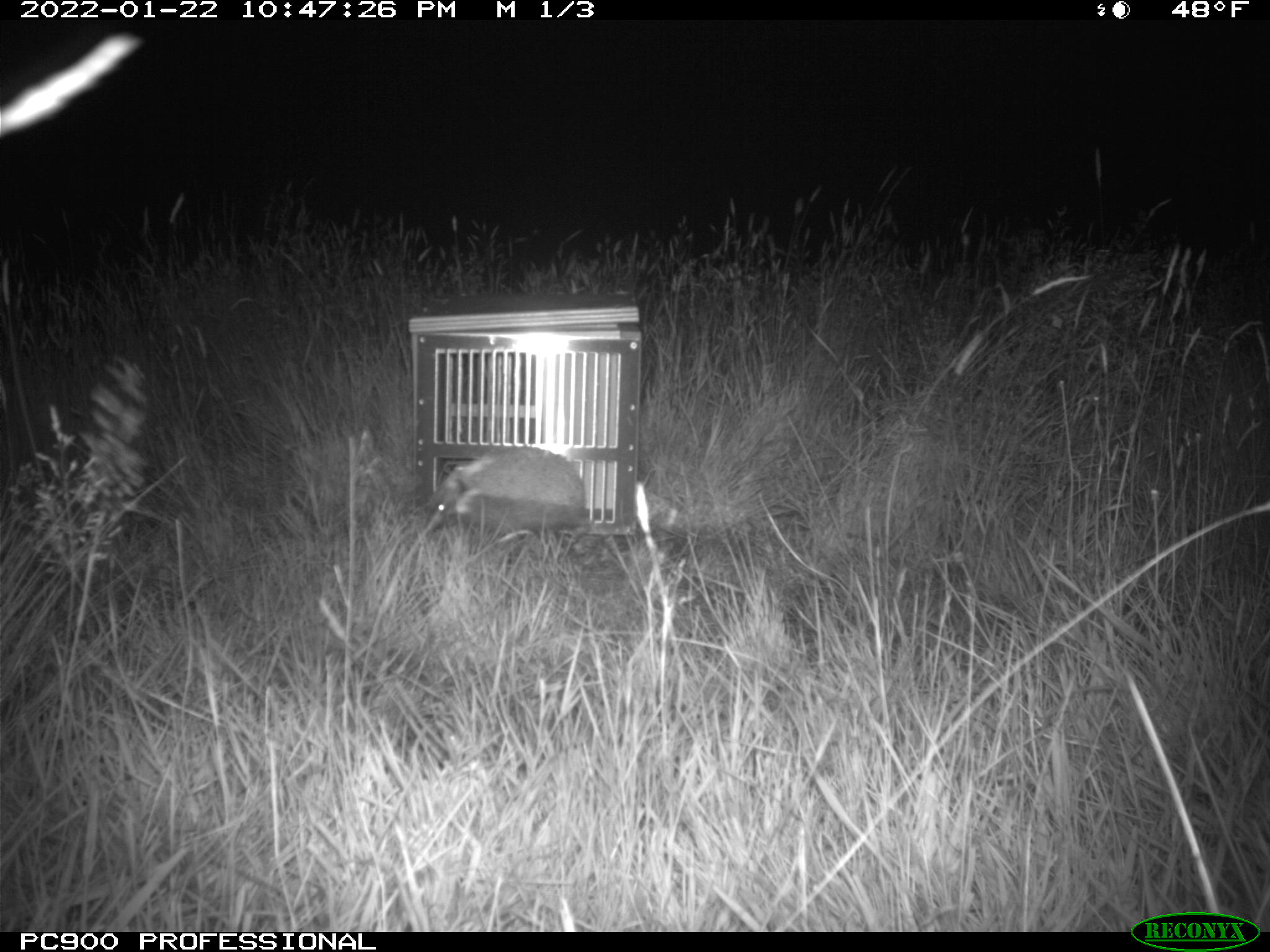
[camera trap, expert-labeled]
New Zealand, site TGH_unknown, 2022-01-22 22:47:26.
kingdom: Animalia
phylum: Chordata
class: Mammalia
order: Eulipotyphla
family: Erinaceidae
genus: Erinaceus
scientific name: Erinaceus europaeus europaeus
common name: european hedgehog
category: hedgehog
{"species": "hedgehog (european hedgehog) (Erinaceus europaeus europaeus)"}